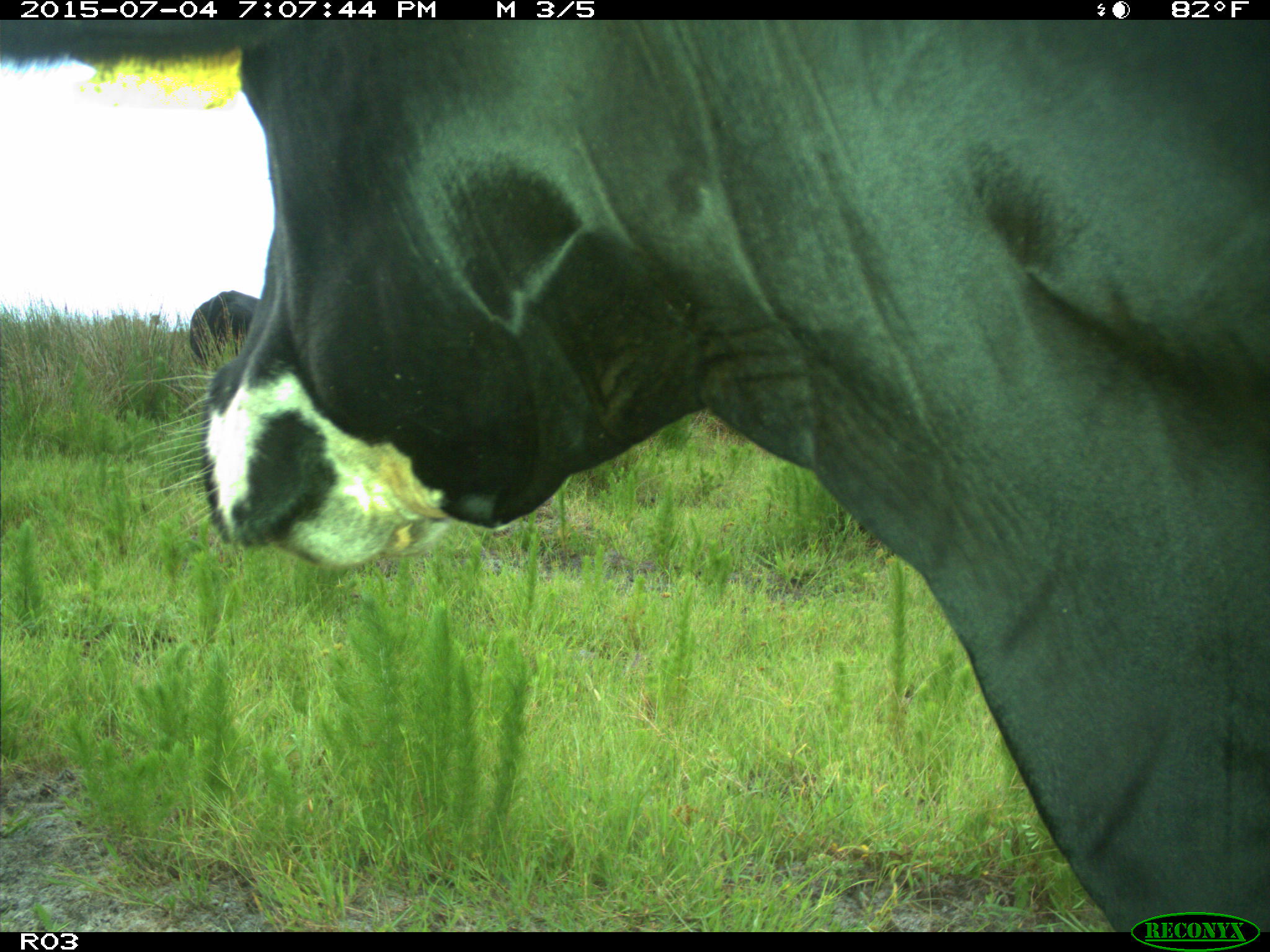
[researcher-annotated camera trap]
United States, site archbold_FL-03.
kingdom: Animalia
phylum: Chordata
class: Mammalia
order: Artiodactyla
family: Bovidae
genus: Bos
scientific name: Bos taurus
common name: domestic cow